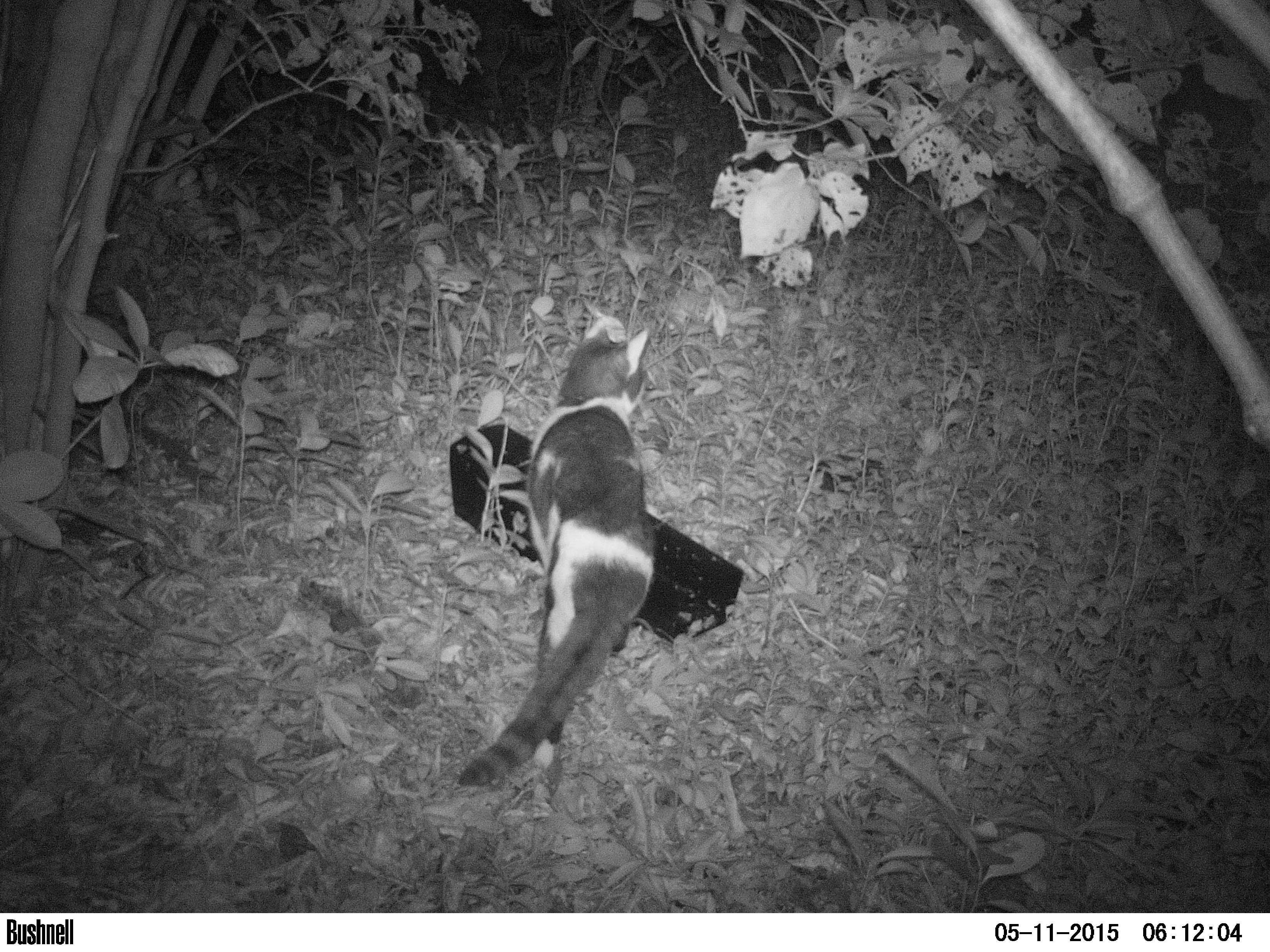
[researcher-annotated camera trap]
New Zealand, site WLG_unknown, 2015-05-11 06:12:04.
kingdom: Animalia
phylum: Chordata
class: Mammalia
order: Carnivora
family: Felidae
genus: Felis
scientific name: Felis catus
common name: domestic cat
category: cat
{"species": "cat (domestic cat) (Felis catus)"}